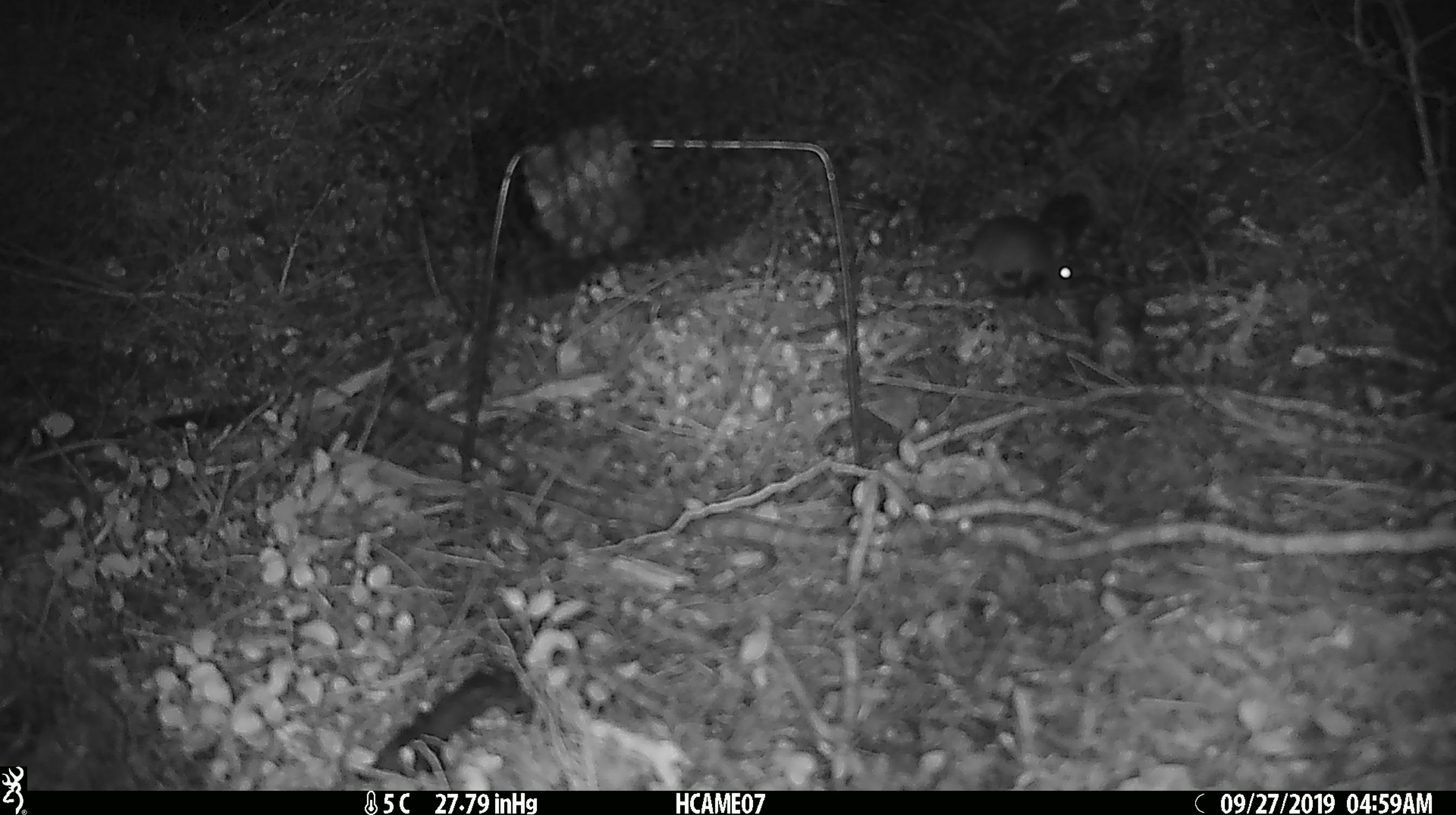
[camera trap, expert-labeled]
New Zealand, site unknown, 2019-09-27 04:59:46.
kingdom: Animalia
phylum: Chordata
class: Mammalia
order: Rodentia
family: Muridae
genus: Mus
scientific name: Mus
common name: mouse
Mouse (Mus).